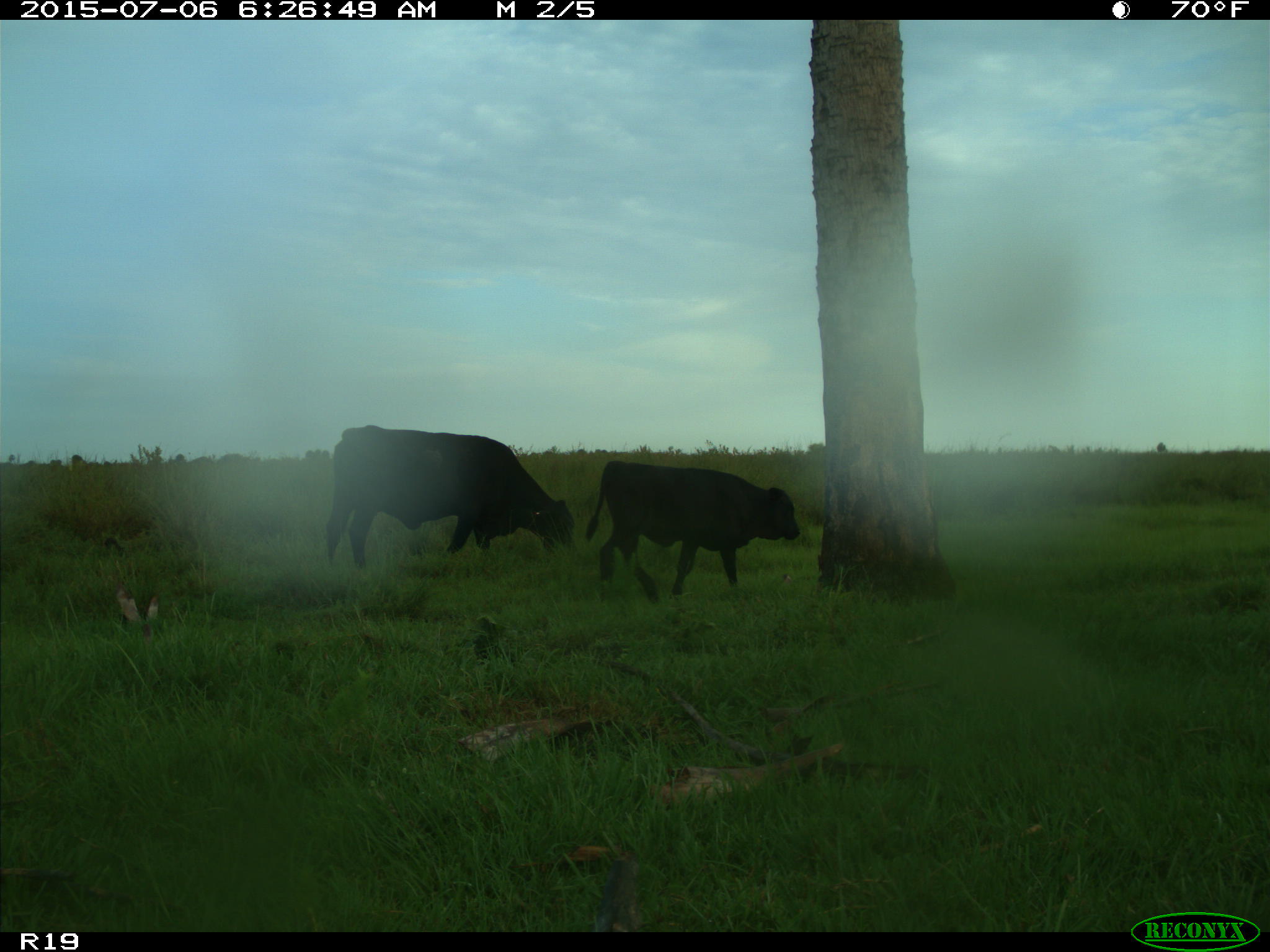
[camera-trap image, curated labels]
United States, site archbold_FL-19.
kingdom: Animalia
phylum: Chordata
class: Mammalia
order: Artiodactyla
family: Bovidae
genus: Bos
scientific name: Bos taurus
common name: domestic cow